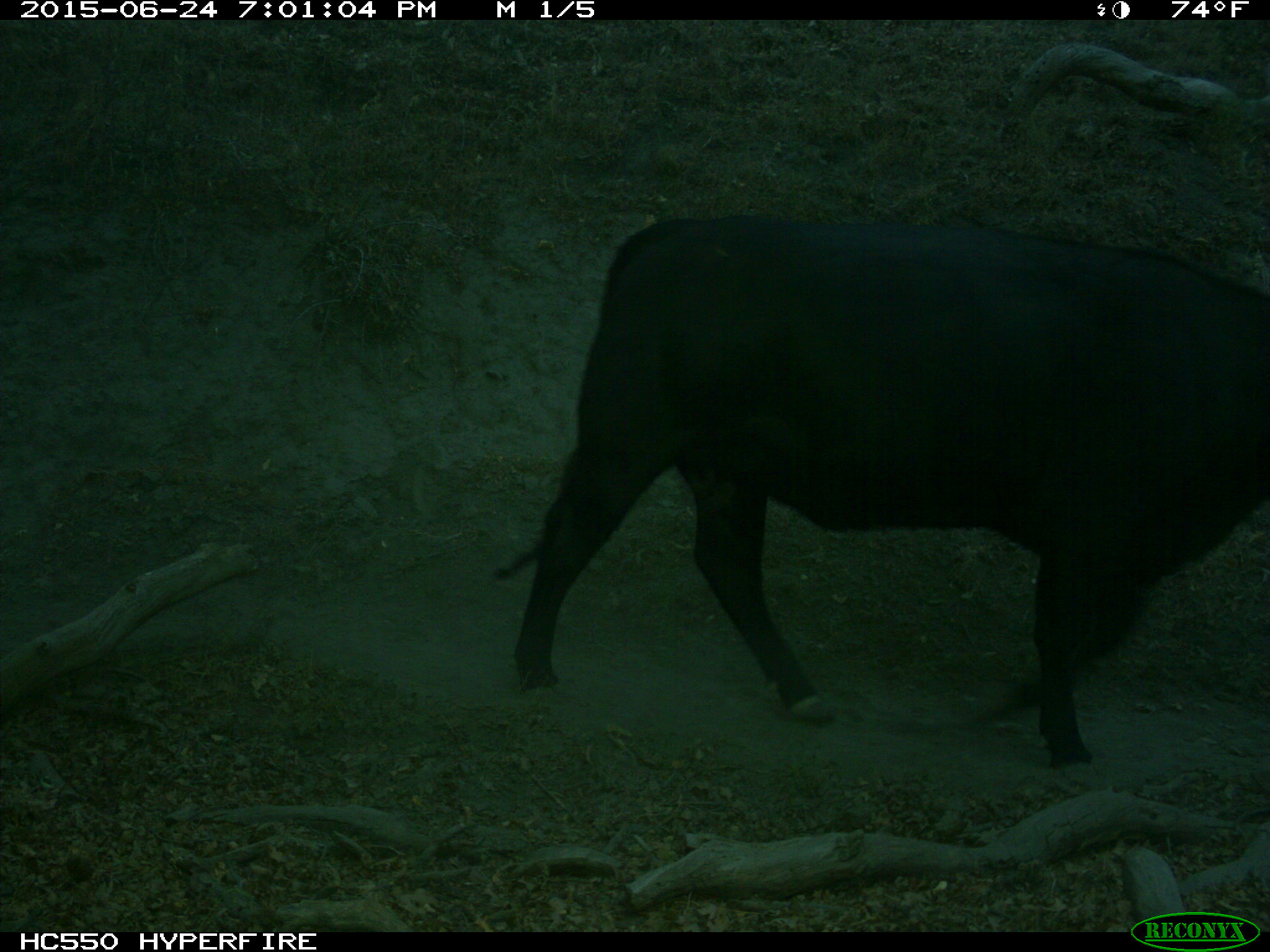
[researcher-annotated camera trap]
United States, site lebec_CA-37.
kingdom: Animalia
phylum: Chordata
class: Mammalia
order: Artiodactyla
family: Bovidae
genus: Bos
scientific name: Bos taurus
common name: domestic cow